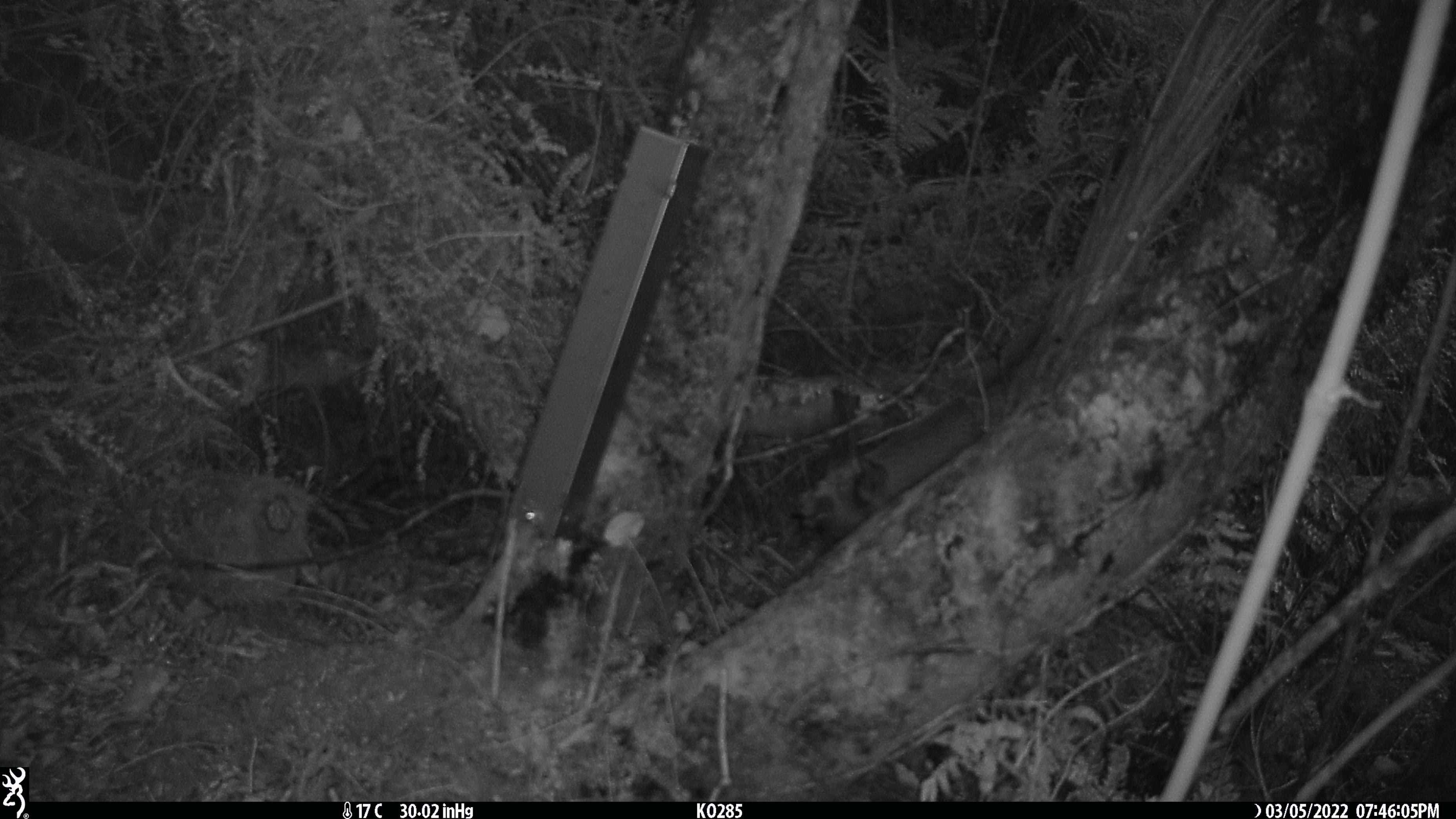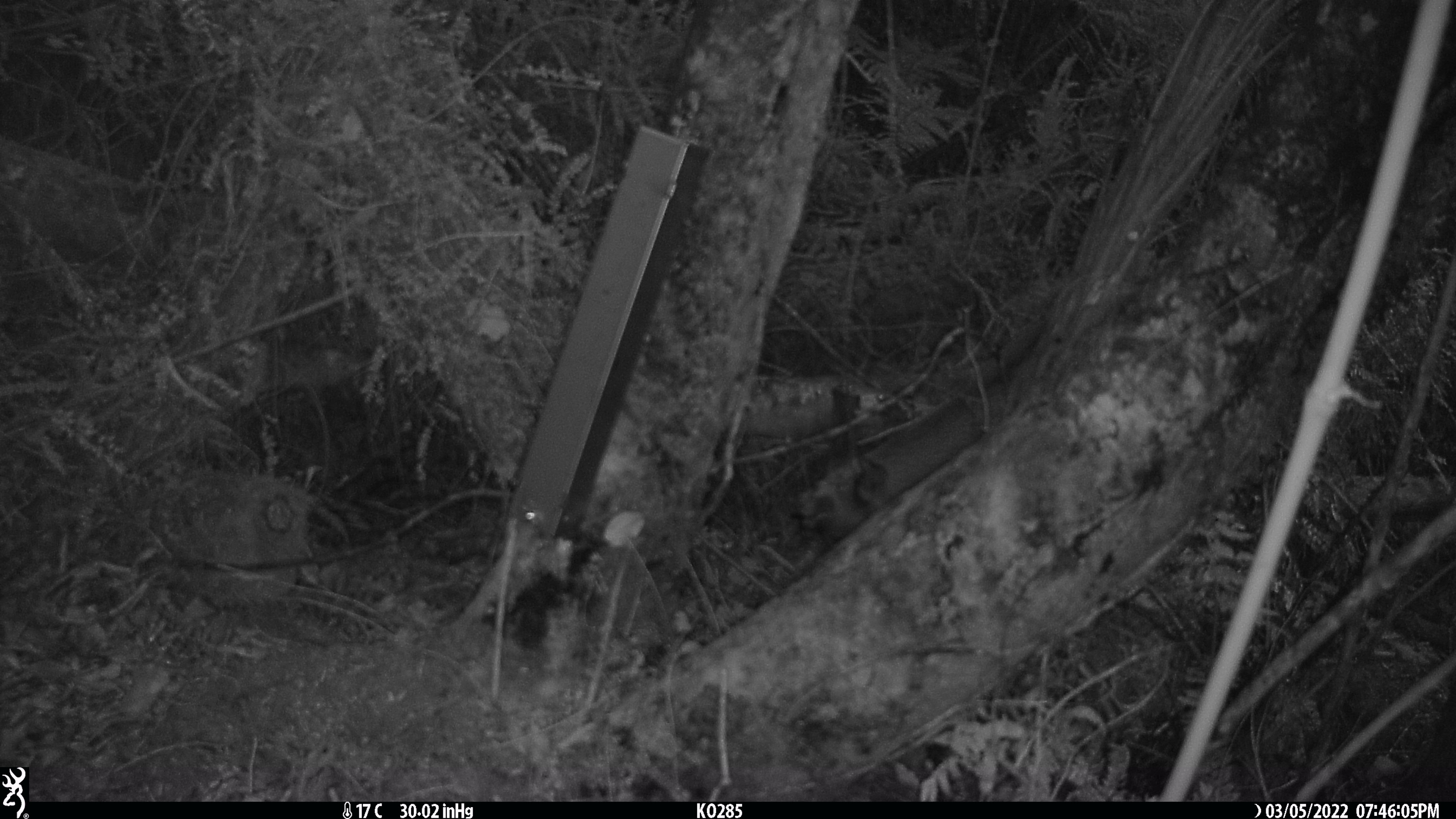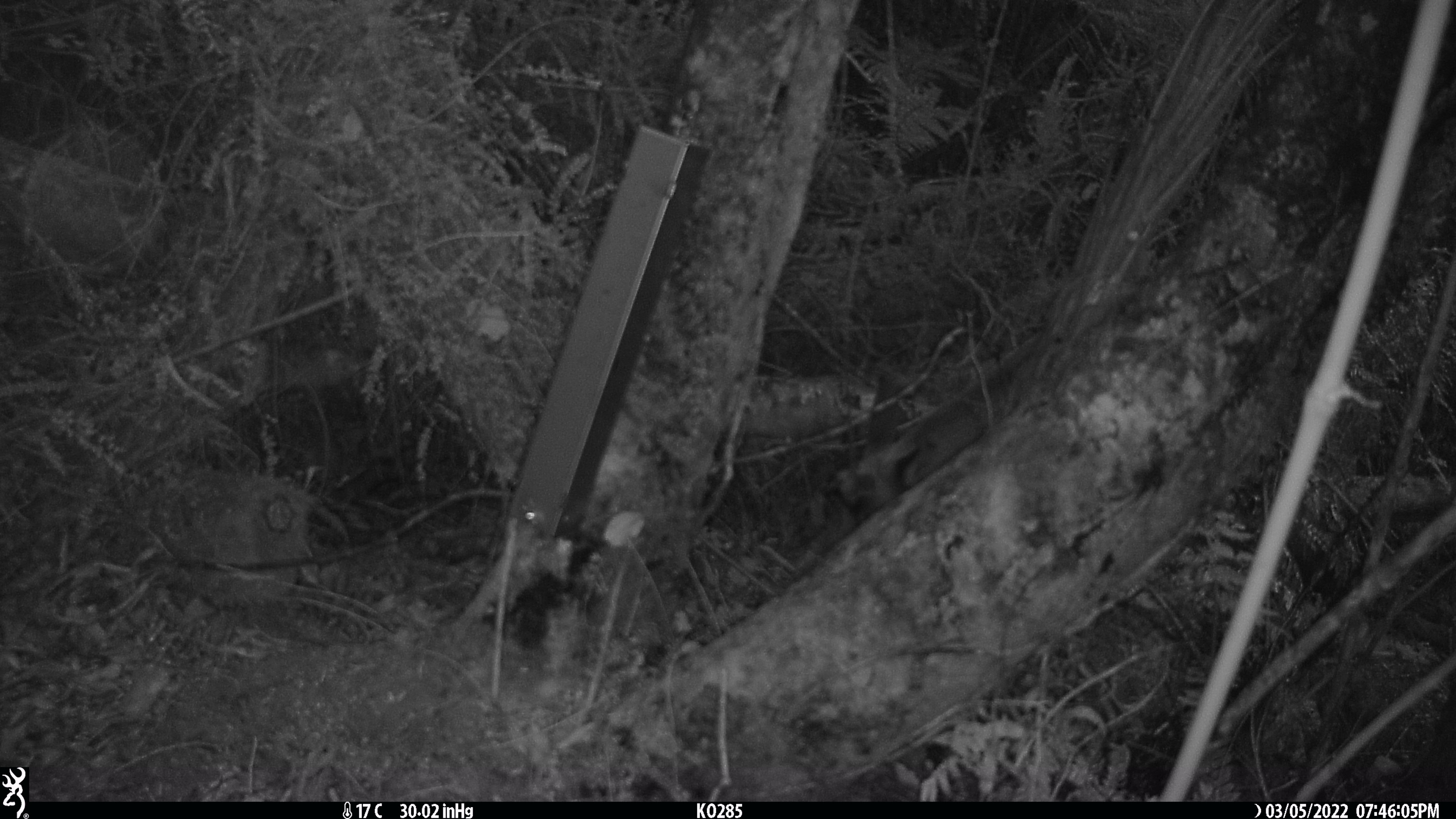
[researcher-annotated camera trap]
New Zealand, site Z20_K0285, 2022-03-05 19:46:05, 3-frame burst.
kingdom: Animalia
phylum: Chordata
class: Mammalia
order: Artiodactyla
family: Bovidae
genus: Rupicapra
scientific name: Rupicapra rupicapra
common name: alpine chamois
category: chamois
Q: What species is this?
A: Chamois (alpine chamois) (Rupicapra rupicapra).